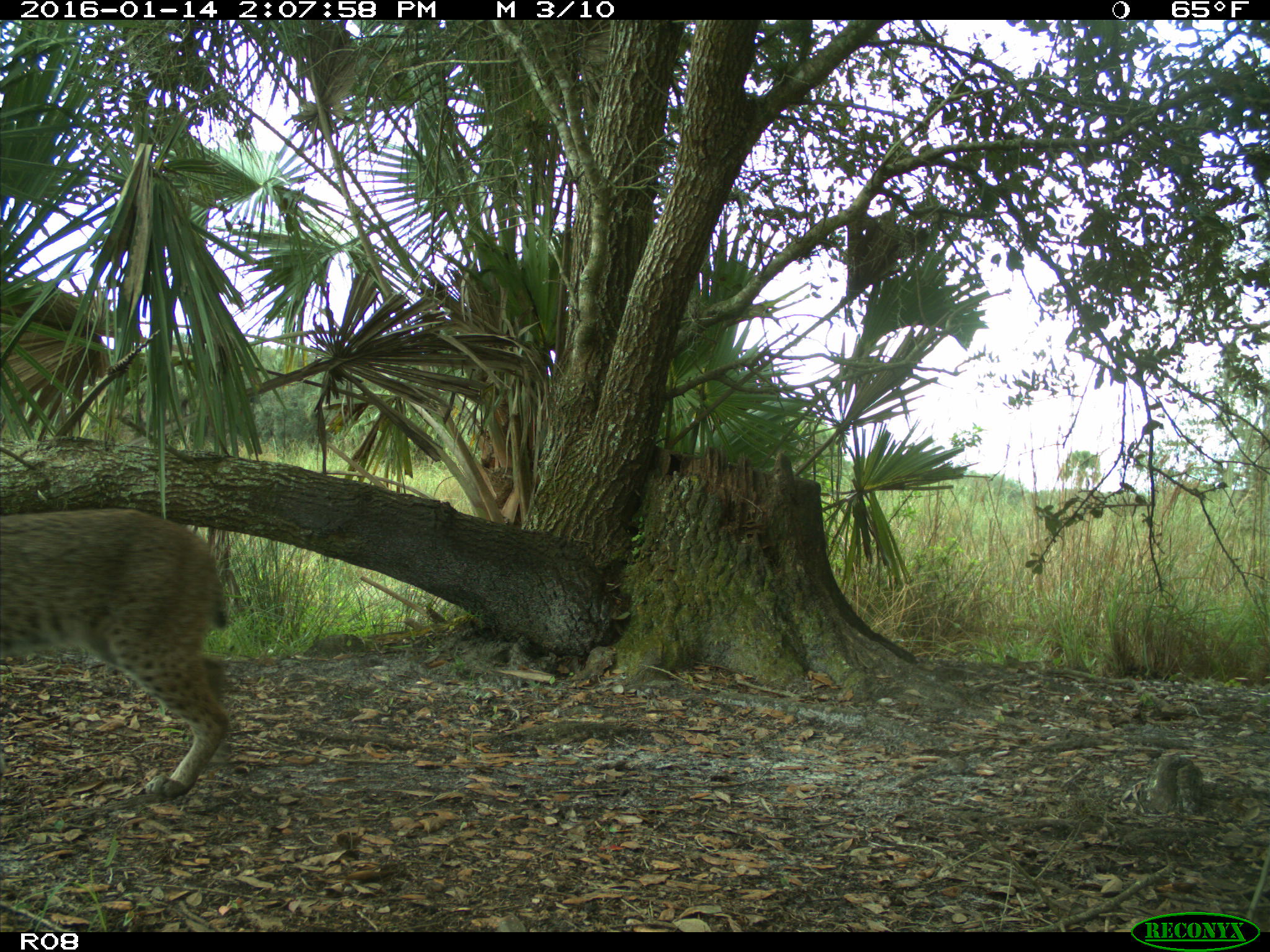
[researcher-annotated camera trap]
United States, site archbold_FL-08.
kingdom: Animalia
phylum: Chordata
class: Mammalia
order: Carnivora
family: Felidae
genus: Lynx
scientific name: Lynx rufus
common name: bobcat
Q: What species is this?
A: Lynx rufus (bobcat).